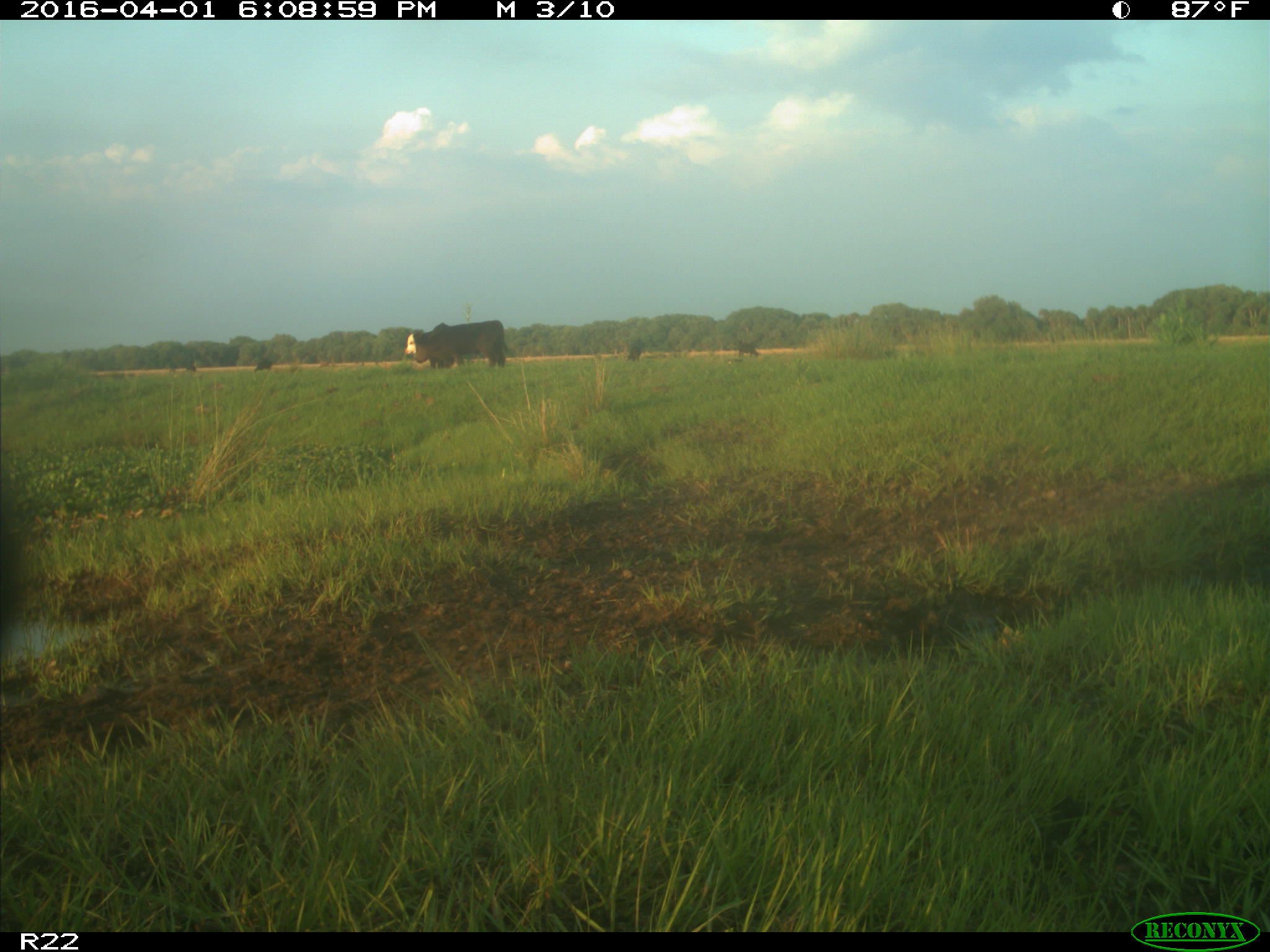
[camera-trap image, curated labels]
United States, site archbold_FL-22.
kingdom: Animalia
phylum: Chordata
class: Mammalia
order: Artiodactyla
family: Bovidae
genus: Bos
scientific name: Bos taurus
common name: domestic cow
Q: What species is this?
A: Bos taurus (domestic cow).